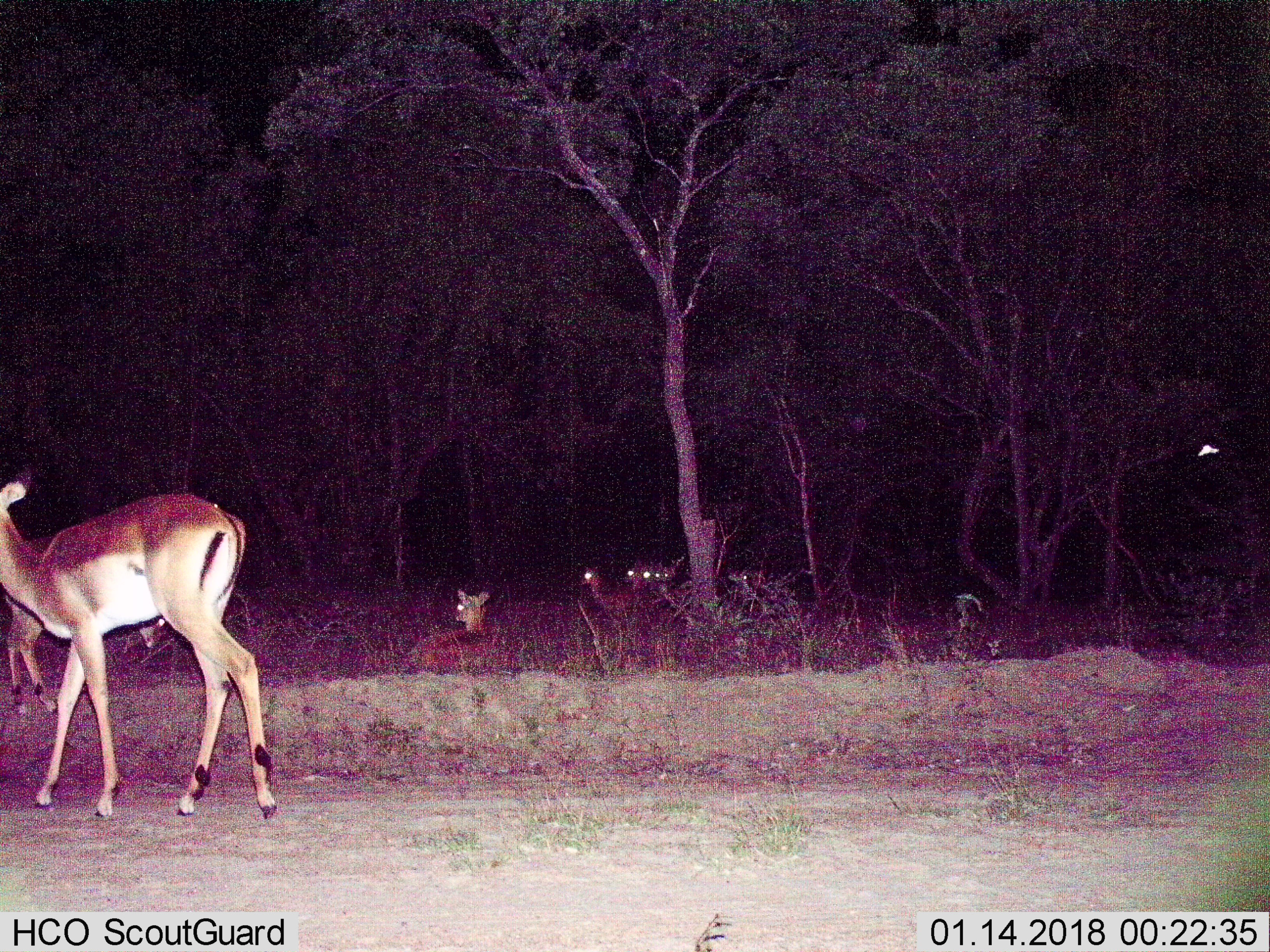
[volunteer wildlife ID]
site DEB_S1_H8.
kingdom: Animalia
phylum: Chordata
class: Mammalia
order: Artiodactyla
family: Bovidae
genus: Aepyceros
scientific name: Aepyceros melampus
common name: impala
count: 7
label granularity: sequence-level